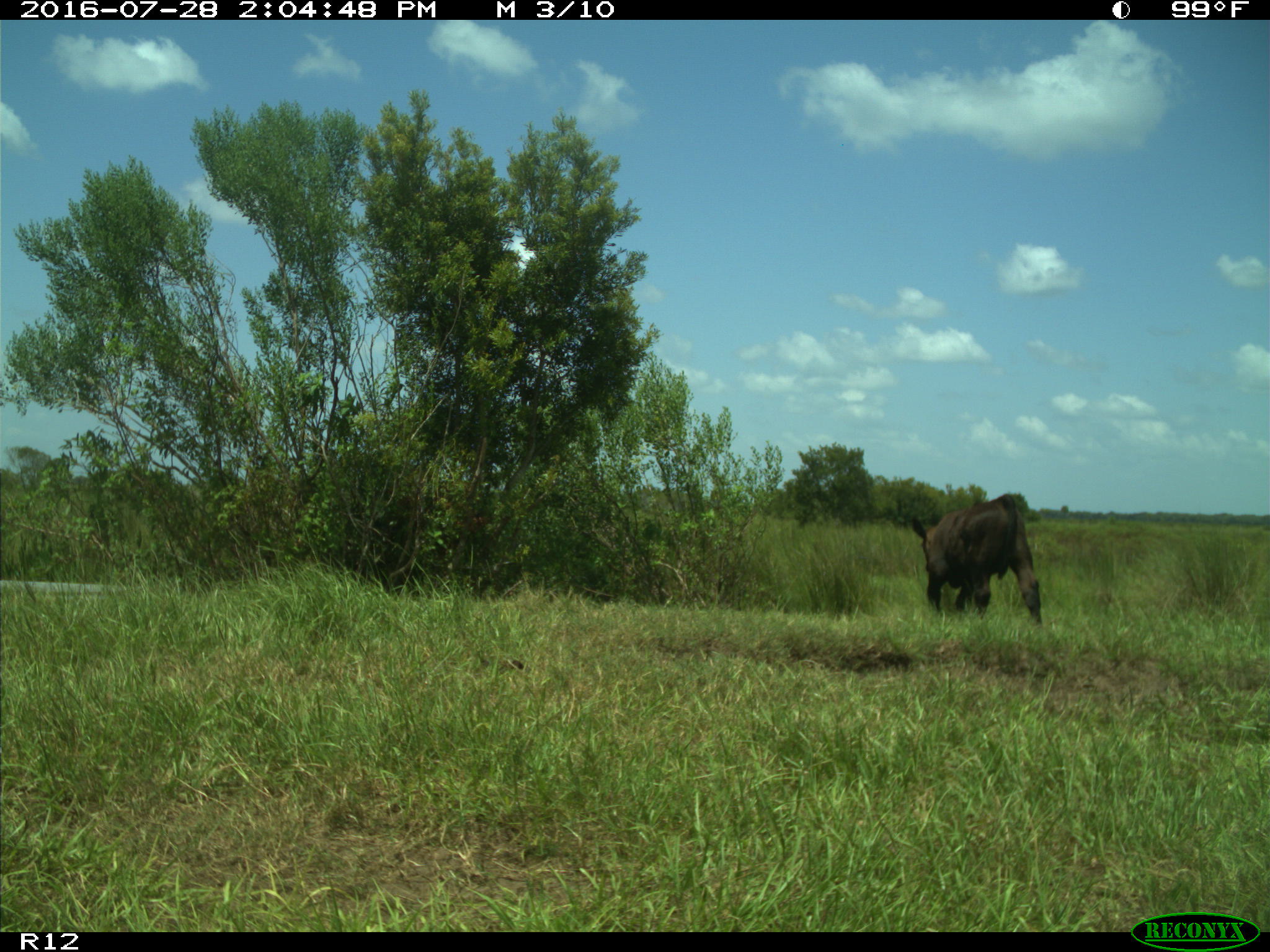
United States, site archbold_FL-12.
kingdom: Animalia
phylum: Chordata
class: Mammalia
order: Artiodactyla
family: Bovidae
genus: Bos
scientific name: Bos taurus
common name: domestic cow